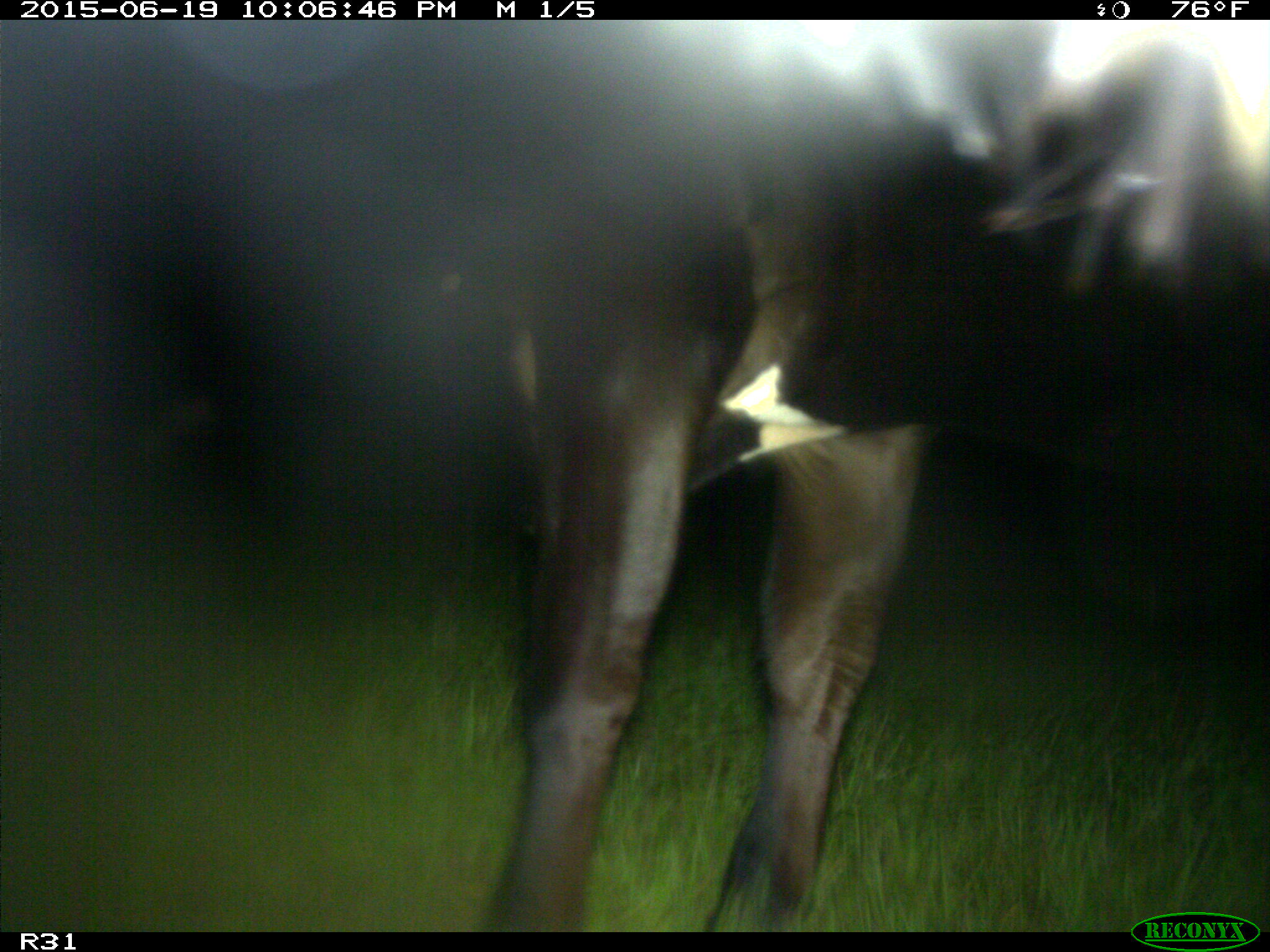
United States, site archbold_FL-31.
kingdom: Animalia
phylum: Chordata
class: Mammalia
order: Artiodactyla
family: Bovidae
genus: Bos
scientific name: Bos taurus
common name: domestic cow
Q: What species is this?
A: Bos taurus (domestic cow).